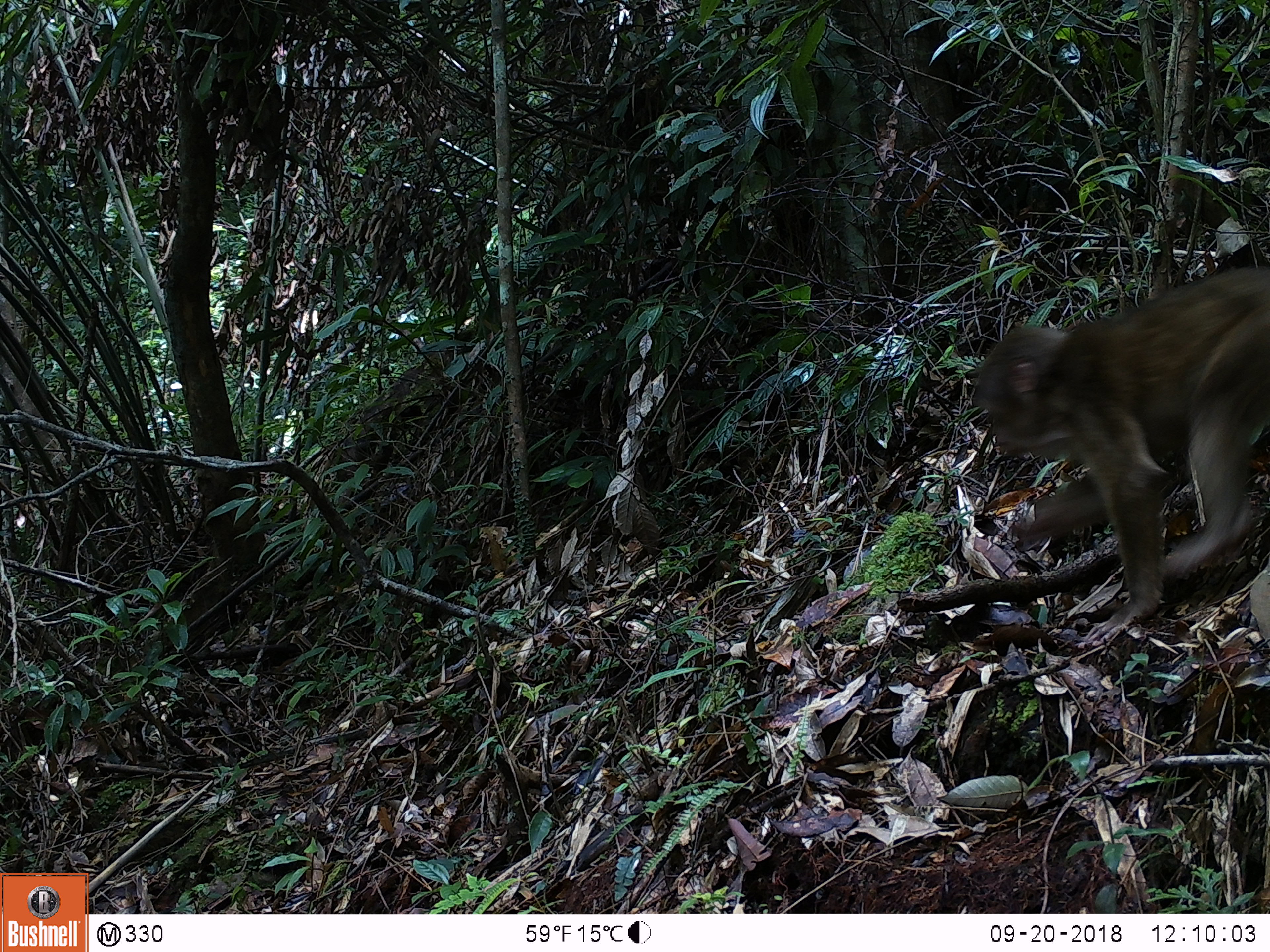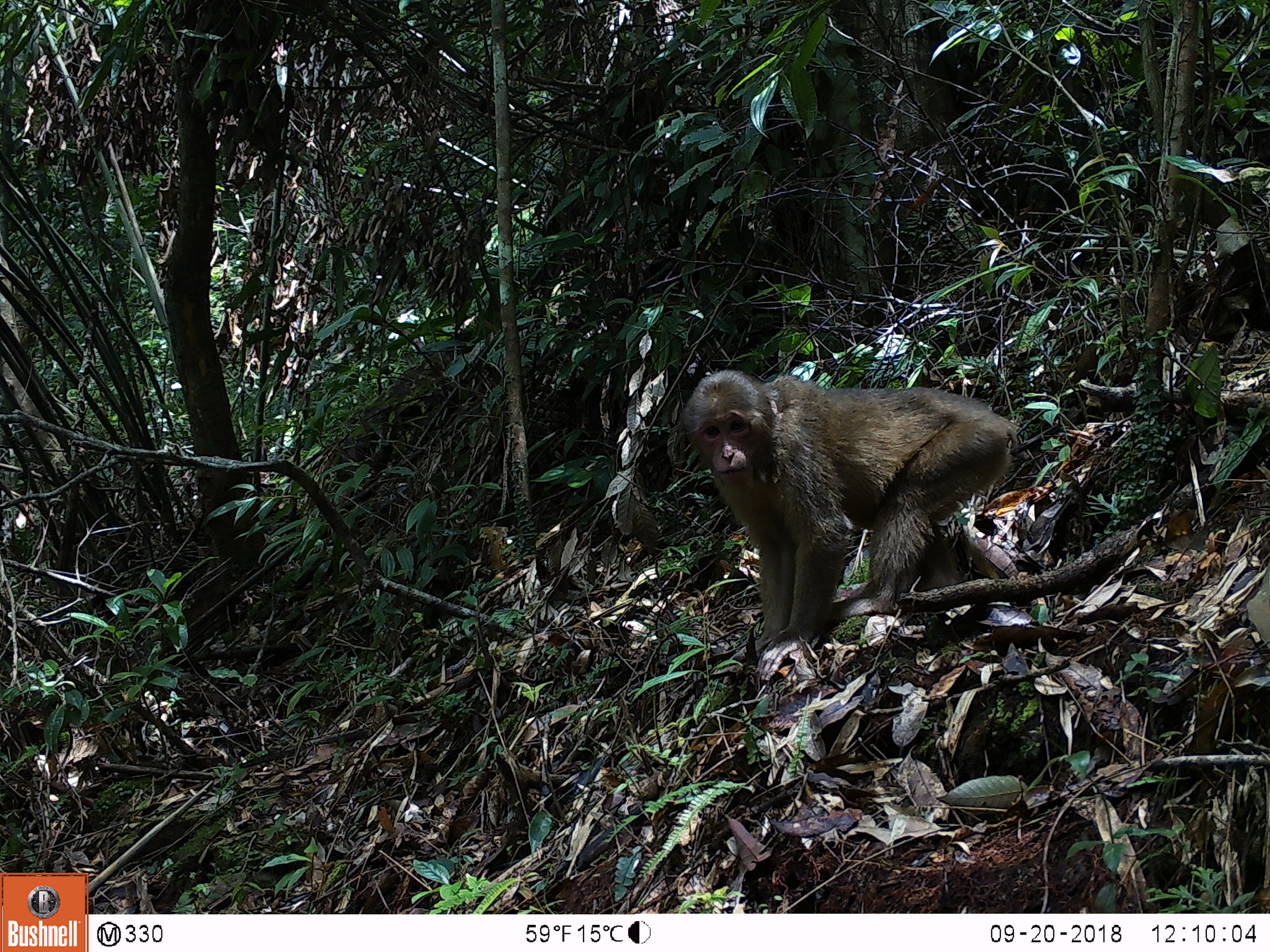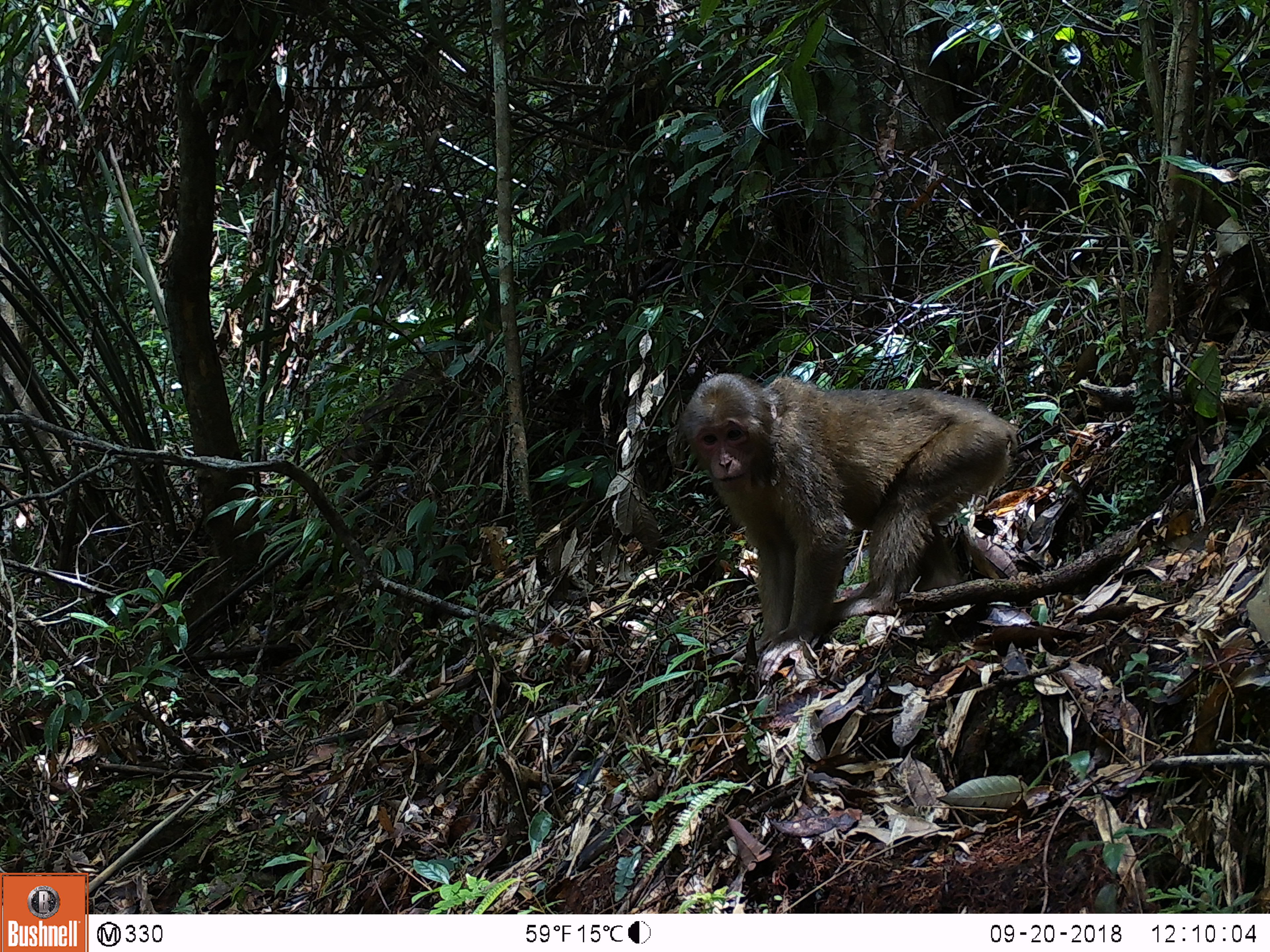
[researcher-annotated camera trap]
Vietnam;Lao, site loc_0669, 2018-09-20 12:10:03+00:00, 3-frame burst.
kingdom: Animalia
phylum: Chordata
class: Mammalia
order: Primates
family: Cercopithecidae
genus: Macaca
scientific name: Macaca arctoides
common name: stump-tailed macaque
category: stump tailed macaque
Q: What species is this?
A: Stump tailed macaque (stump-tailed macaque) (Macaca arctoides).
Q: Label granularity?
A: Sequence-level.